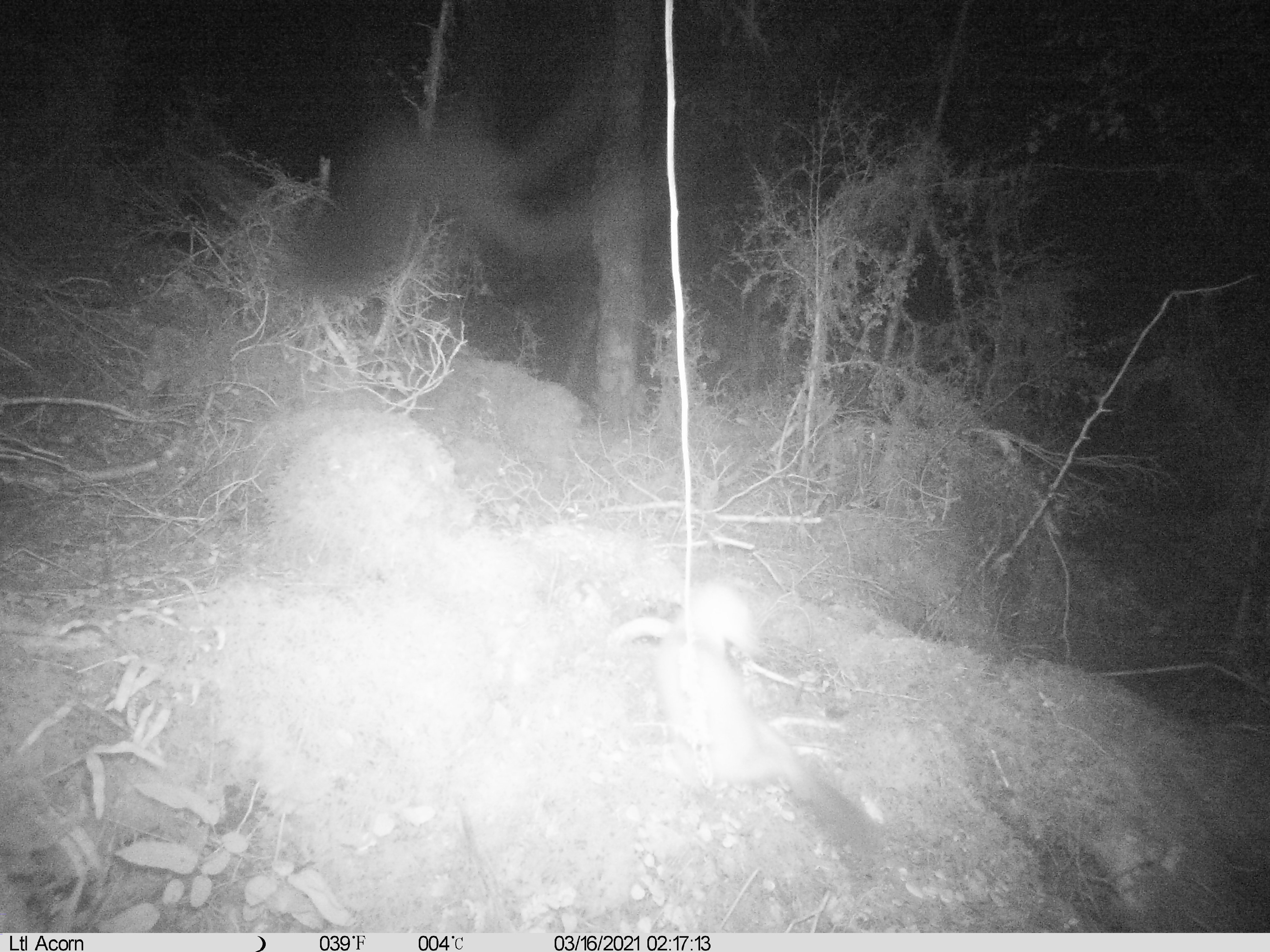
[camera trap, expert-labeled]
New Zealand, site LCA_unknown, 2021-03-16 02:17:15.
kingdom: Animalia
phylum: Chordata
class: Mammalia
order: Carnivora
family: Mustelidae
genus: Mustela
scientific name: Mustela erminea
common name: stoat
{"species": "stoat (Mustela erminea)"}